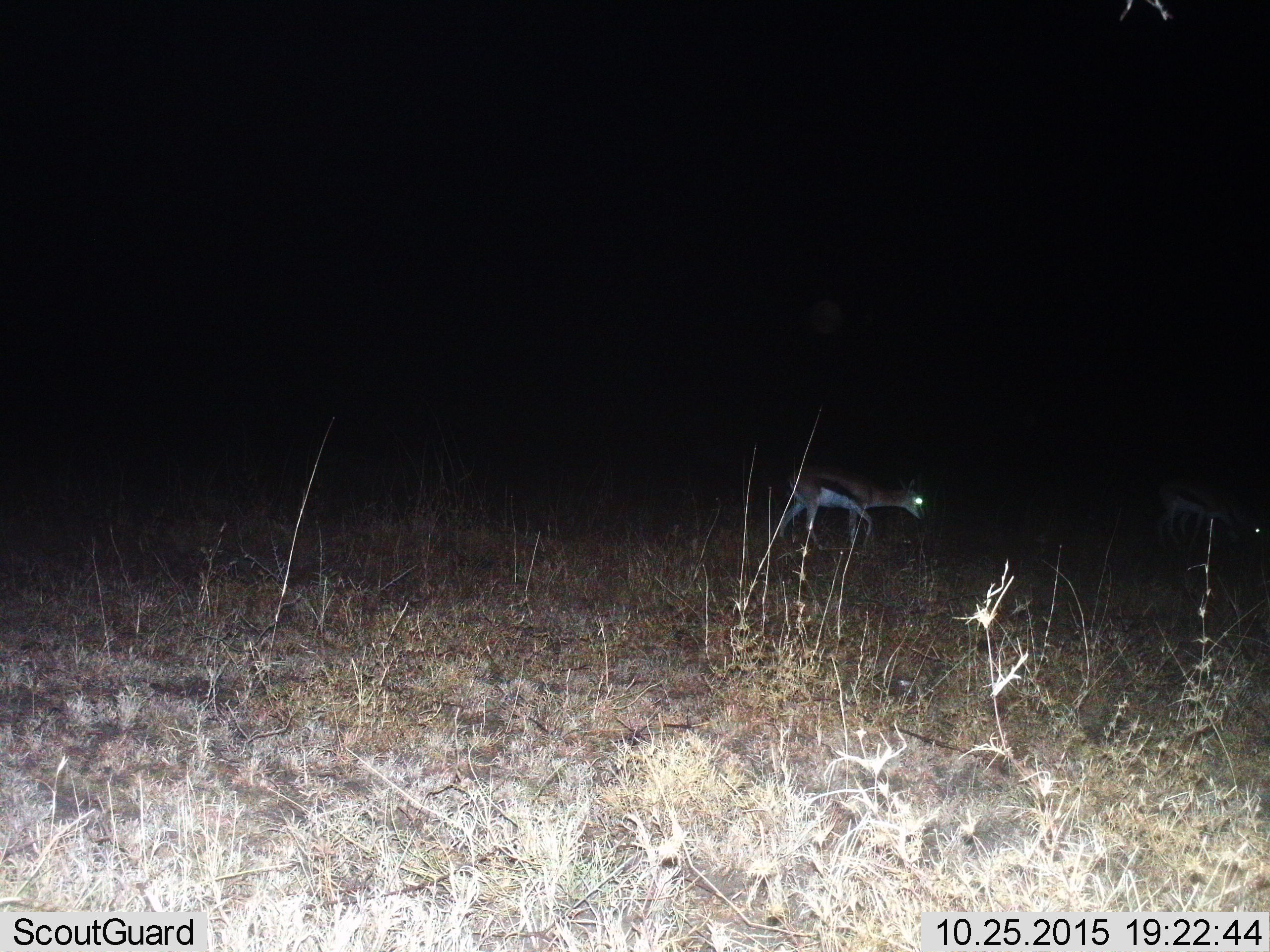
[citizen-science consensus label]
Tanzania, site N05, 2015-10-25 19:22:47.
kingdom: Animalia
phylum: Chordata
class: Mammalia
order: Artiodactyla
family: Bovidae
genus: Eudorcas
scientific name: Eudorcas thomsonii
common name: thomson's gazelle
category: gazellethomsons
Gazellethomsons (thomson's gazelle) (Eudorcas thomsonii), count 2. Behavior (volunteer vote fractions): standing 33%, resting 0%, moving 83%, interacting 0%. Young present (vote fraction): 0%. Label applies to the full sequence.